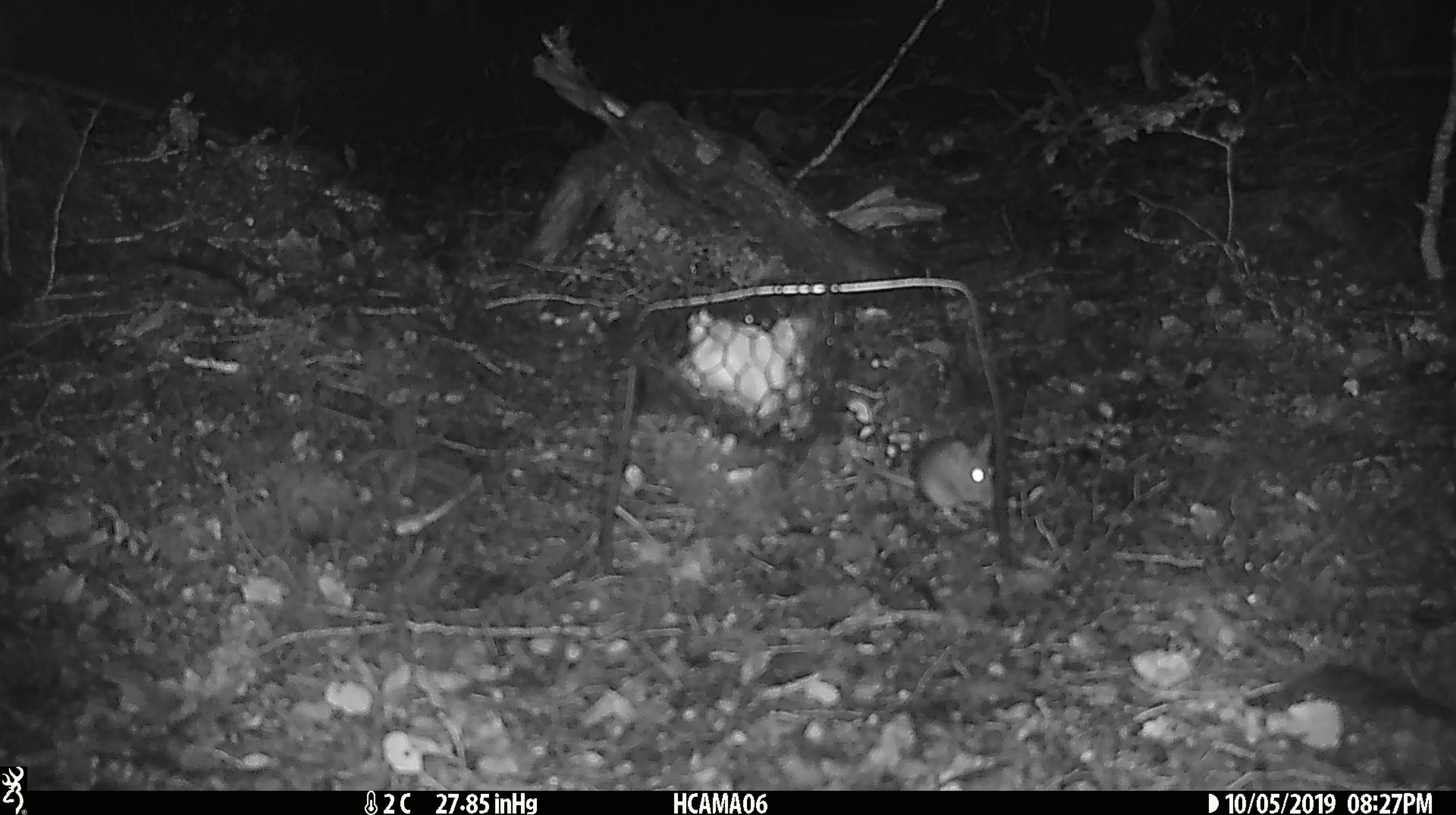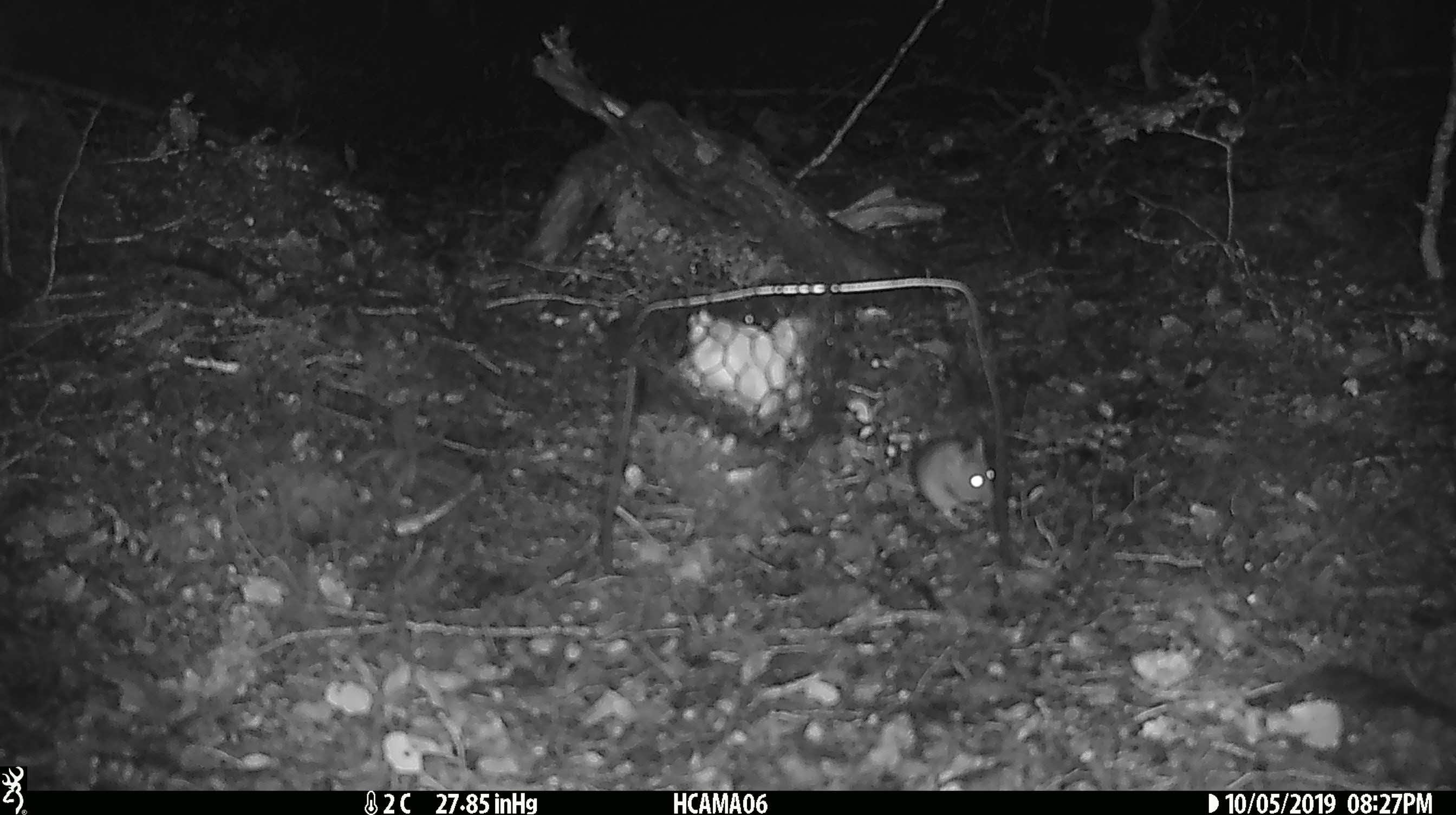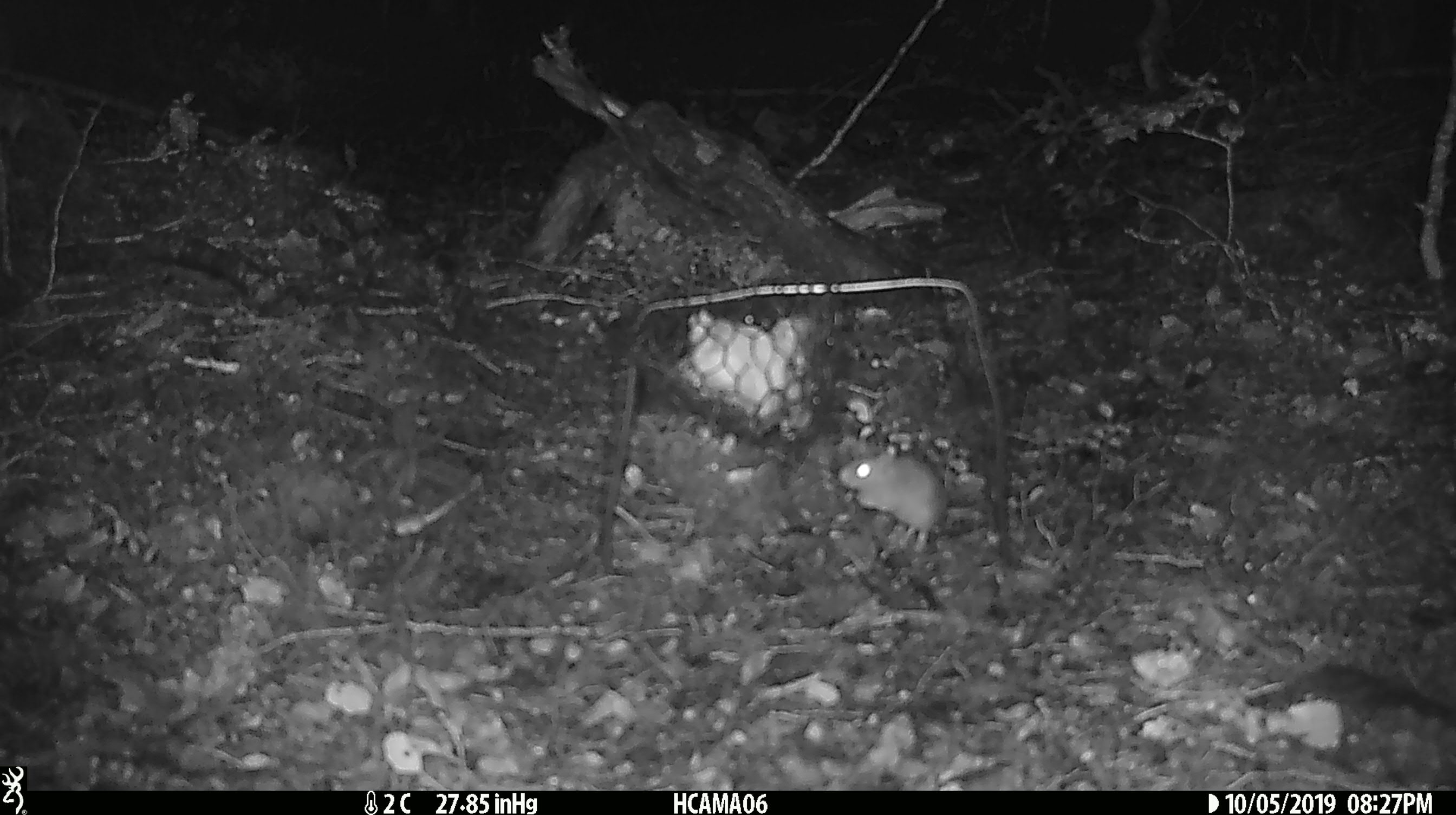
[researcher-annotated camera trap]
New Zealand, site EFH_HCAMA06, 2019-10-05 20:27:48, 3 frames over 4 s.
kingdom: Animalia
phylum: Chordata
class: Mammalia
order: Rodentia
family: Muridae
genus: Mus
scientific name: Mus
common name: mouse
Mouse (Mus).